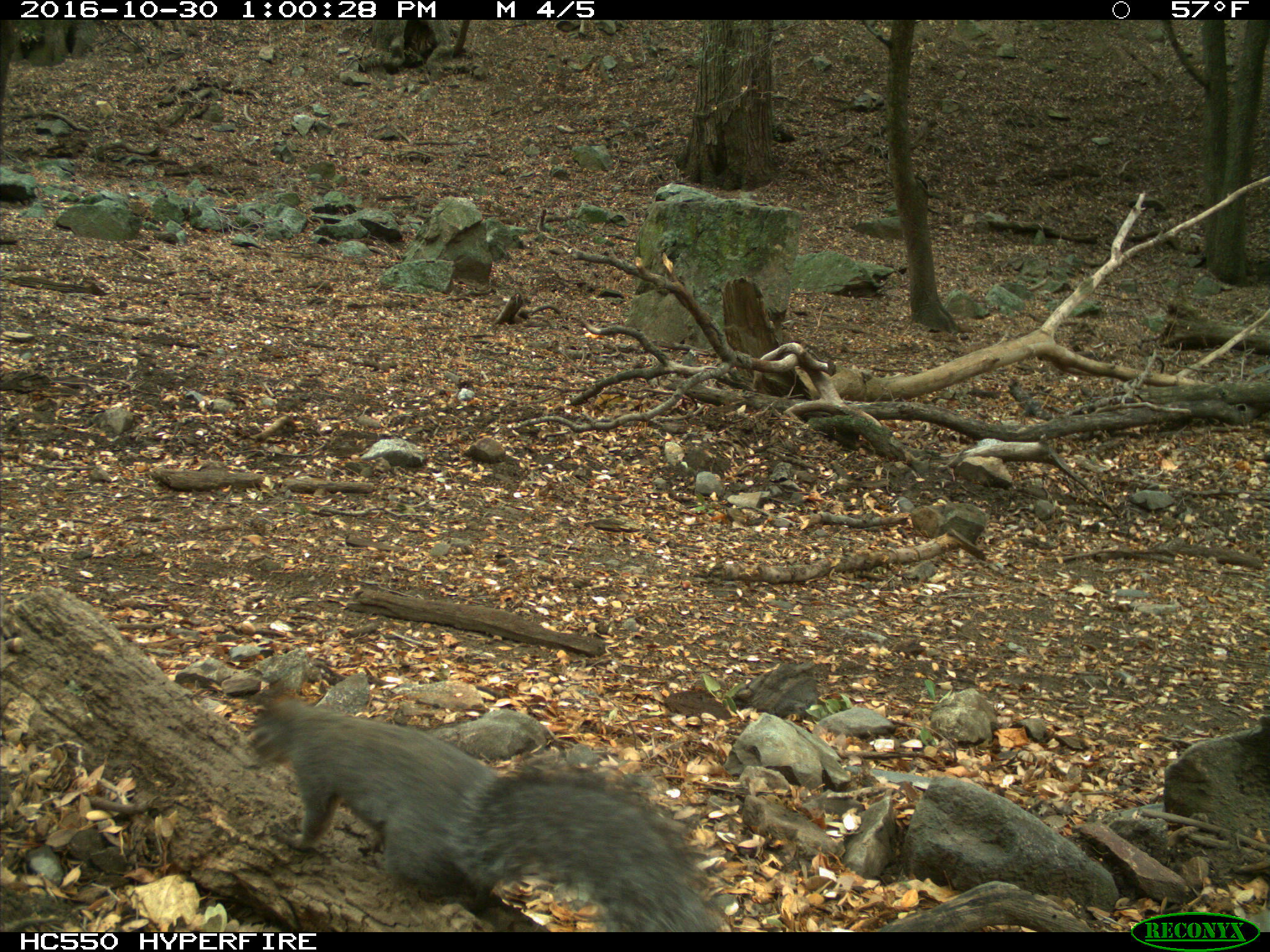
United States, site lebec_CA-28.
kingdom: Animalia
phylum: Chordata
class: Mammalia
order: Rodentia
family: Sciuridae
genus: Sciurus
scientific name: Sciurus carolinensis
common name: eastern gray squirrel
Sciurus carolinensis (eastern gray squirrel).